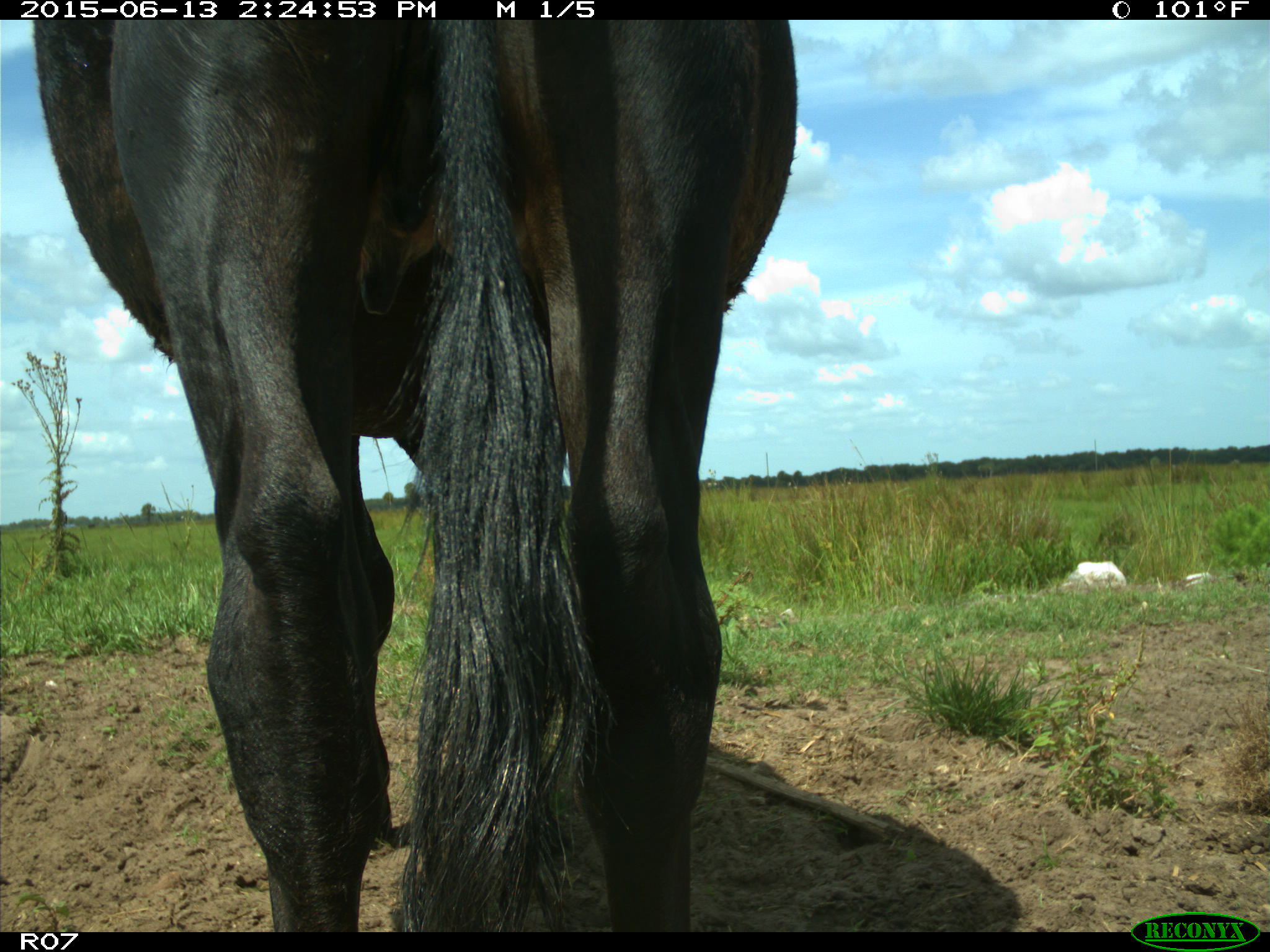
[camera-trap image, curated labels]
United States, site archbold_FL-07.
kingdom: Animalia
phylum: Chordata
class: Mammalia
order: Artiodactyla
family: Bovidae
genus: Bos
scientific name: Bos taurus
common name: domestic cow